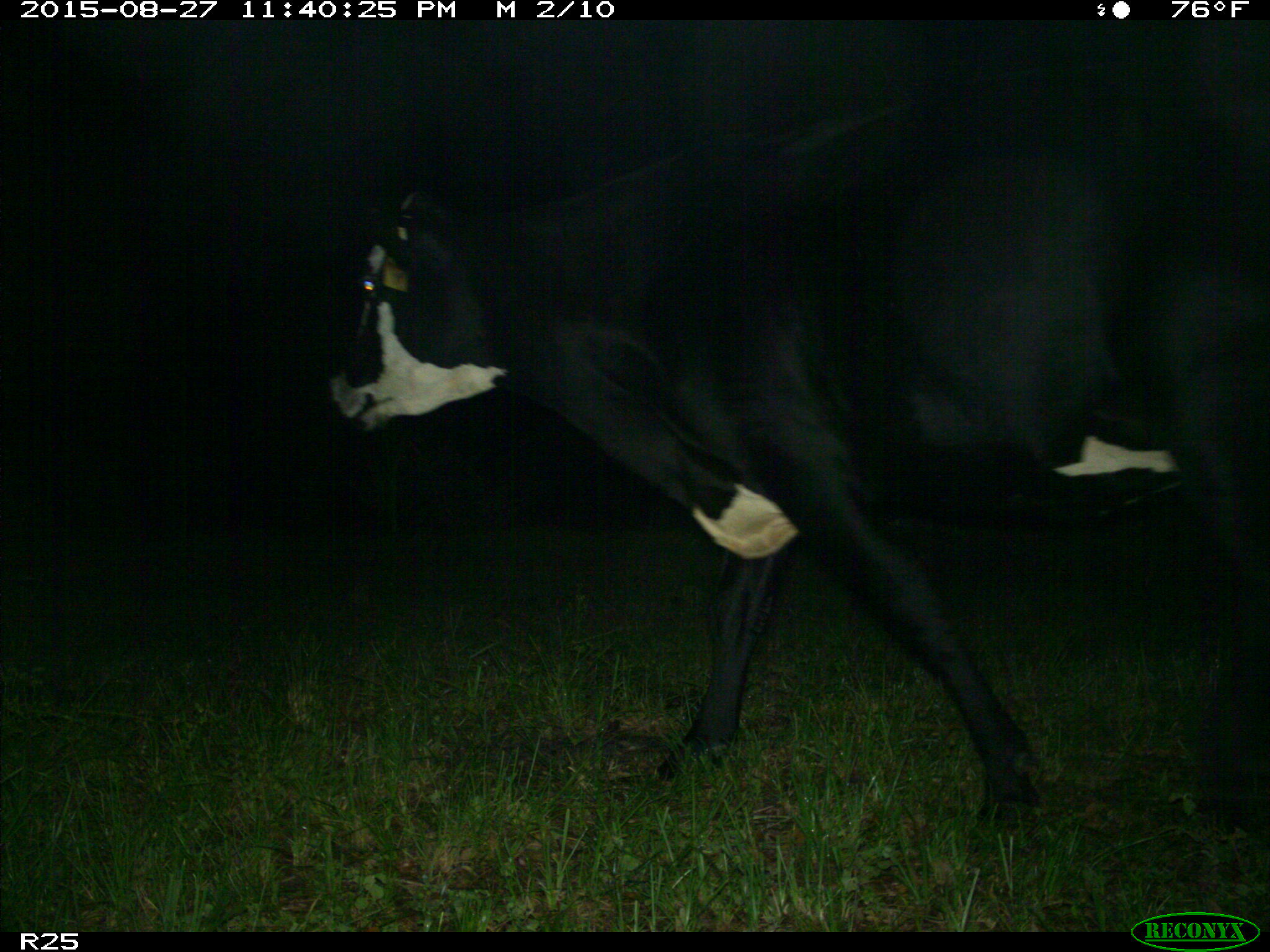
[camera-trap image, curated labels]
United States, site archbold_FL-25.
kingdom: Animalia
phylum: Chordata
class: Mammalia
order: Artiodactyla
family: Bovidae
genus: Bos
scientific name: Bos taurus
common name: domestic cow